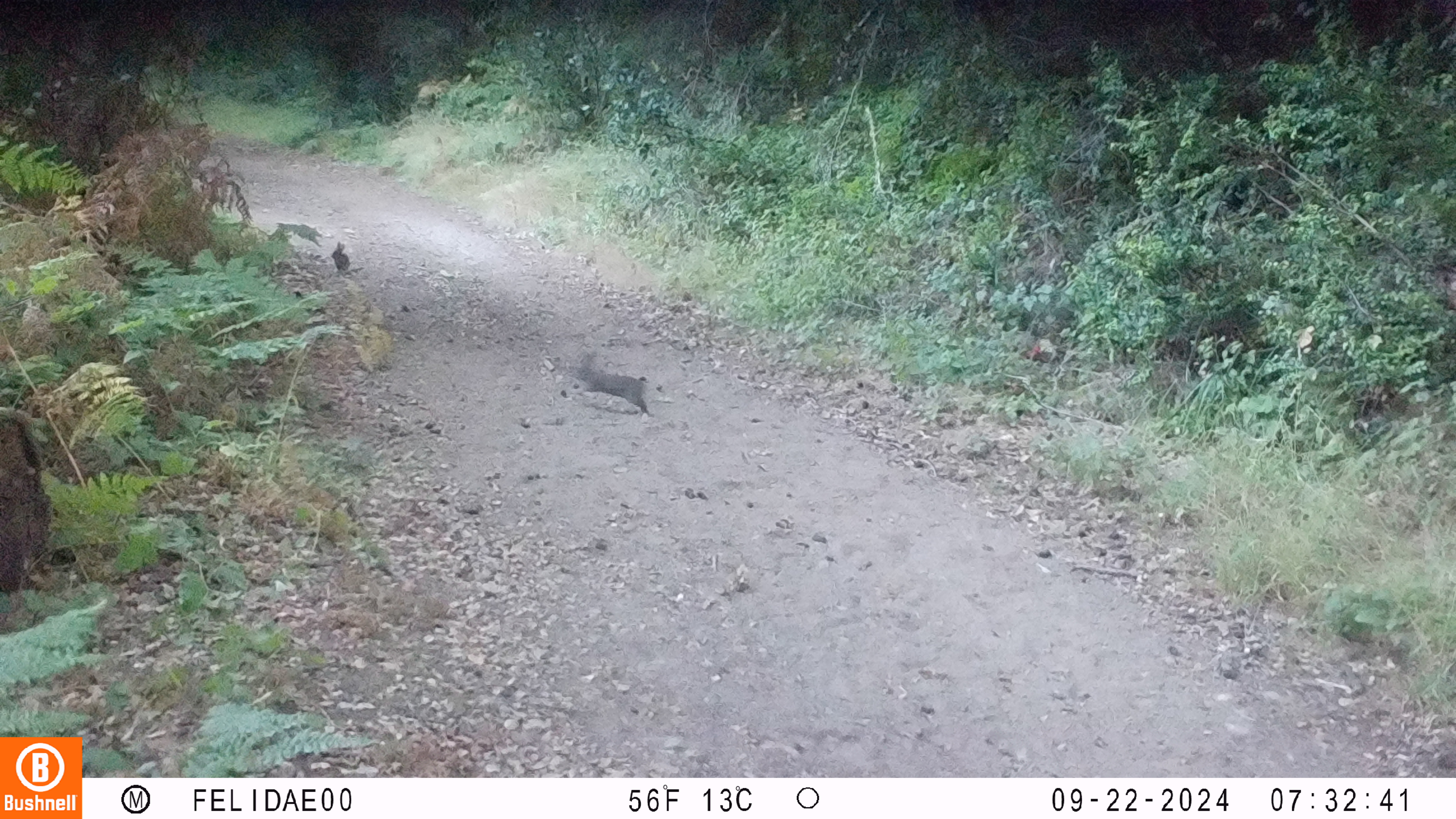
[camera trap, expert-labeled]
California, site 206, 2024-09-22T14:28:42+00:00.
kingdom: Animalia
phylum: Chordata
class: Mammalia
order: Lagomorpha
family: Leporidae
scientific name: Leporidae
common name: rabbit